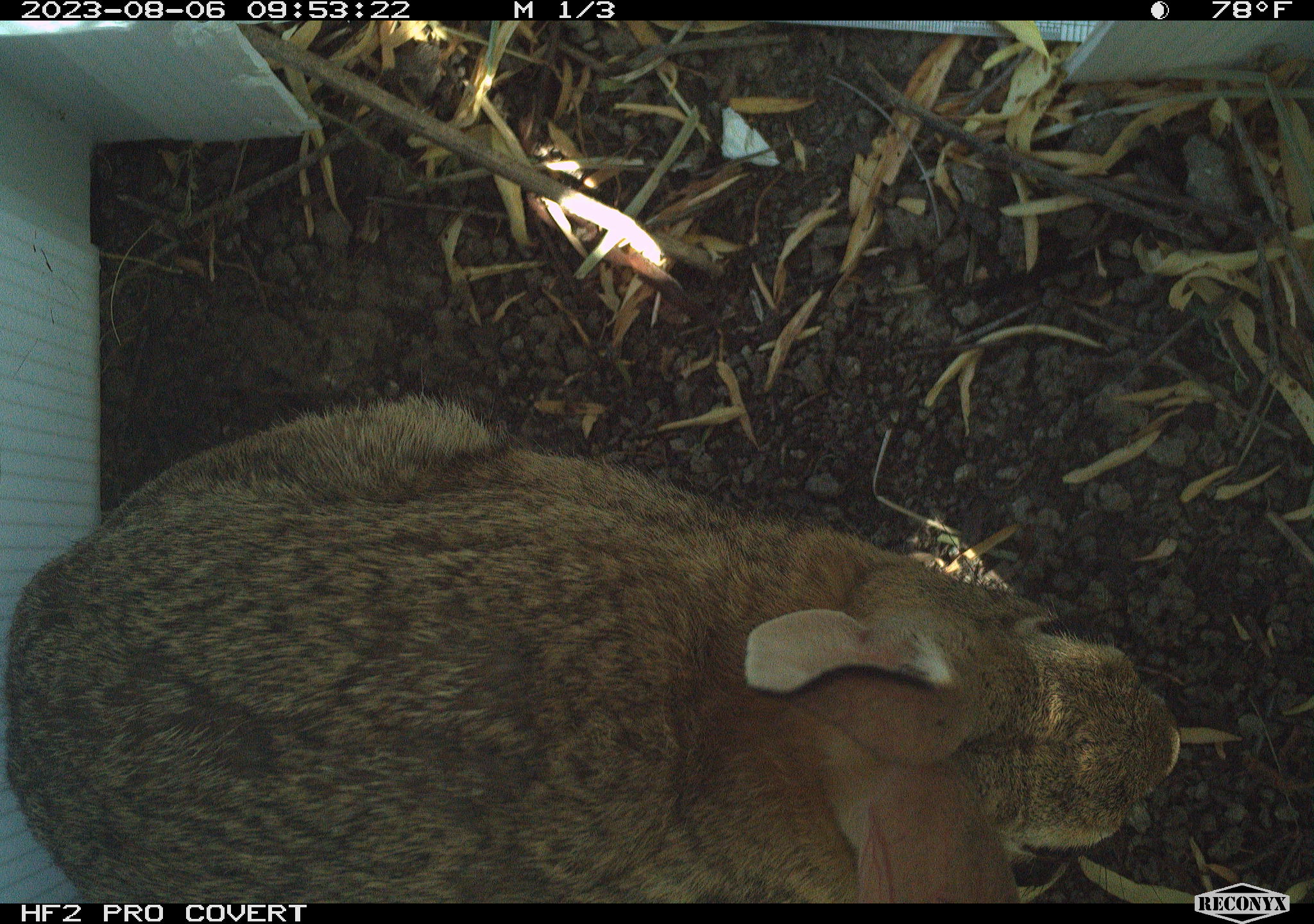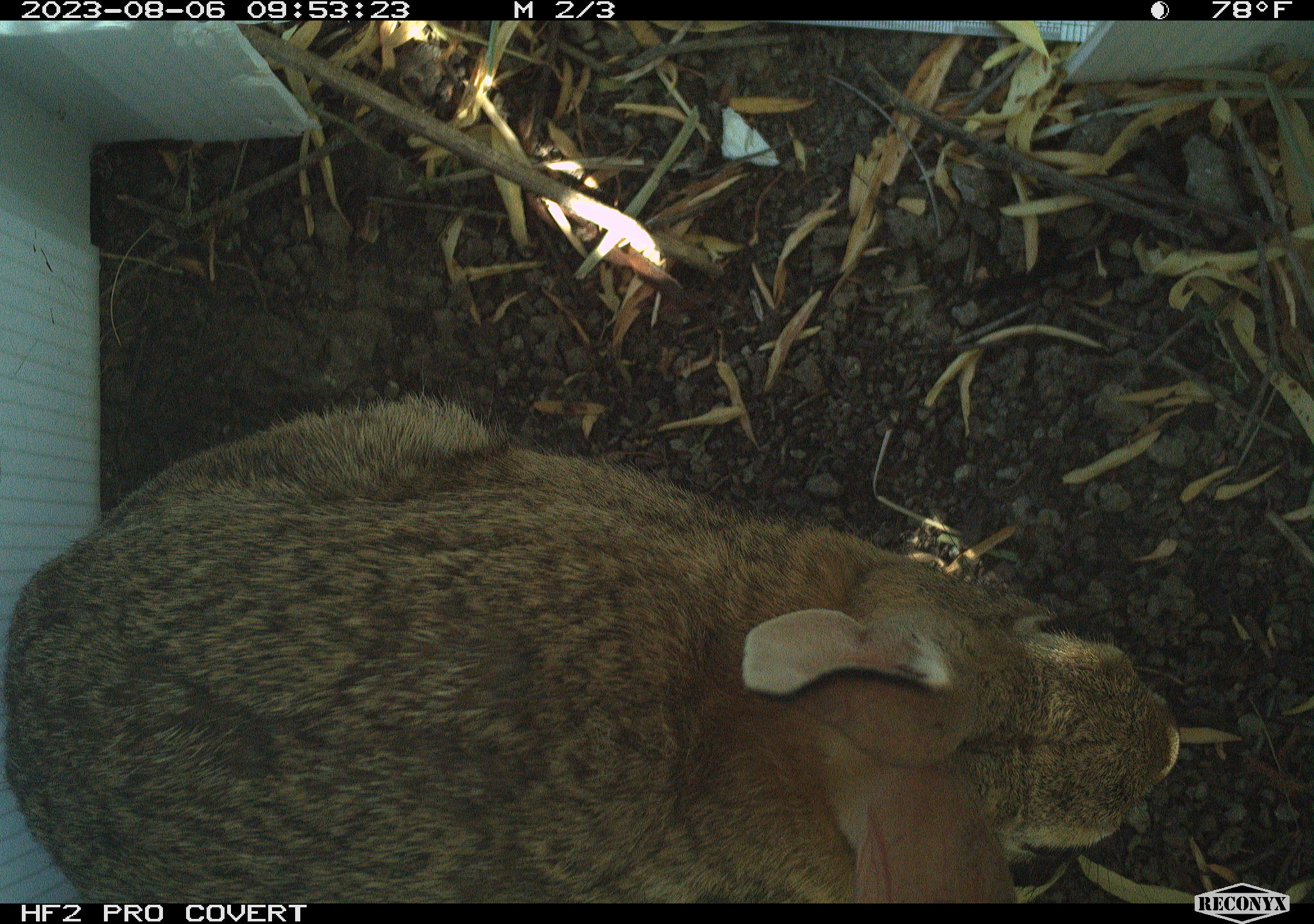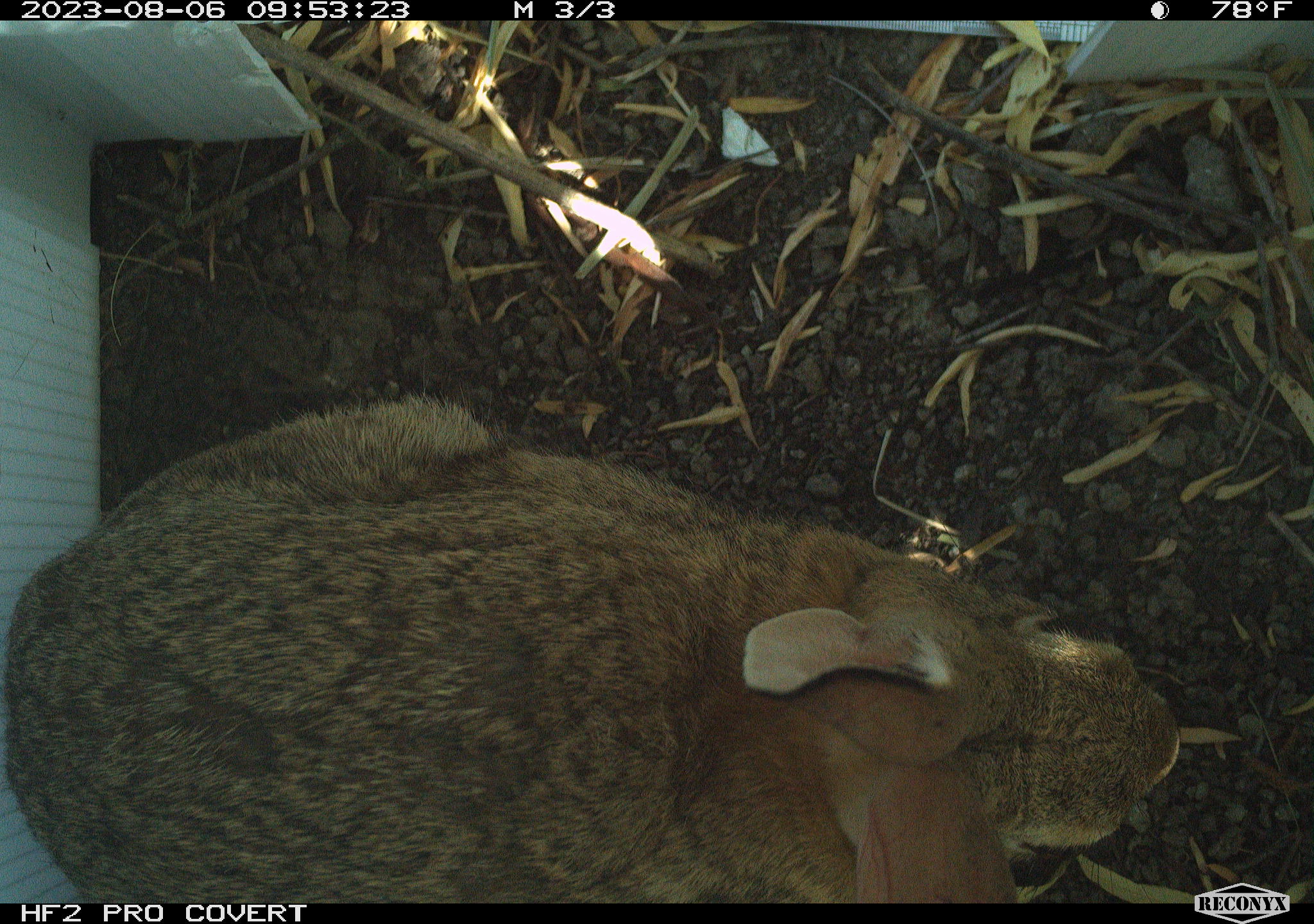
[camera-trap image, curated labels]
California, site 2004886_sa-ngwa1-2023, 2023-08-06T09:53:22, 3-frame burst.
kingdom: Animalia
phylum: Chordata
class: Mammalia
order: Lagomorpha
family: Leporidae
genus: Sylvilagus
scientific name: Sylvilagus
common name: cottontail rabbits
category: sylvilagus species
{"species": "sylvilagus species (cottontail rabbits) (Sylvilagus)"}